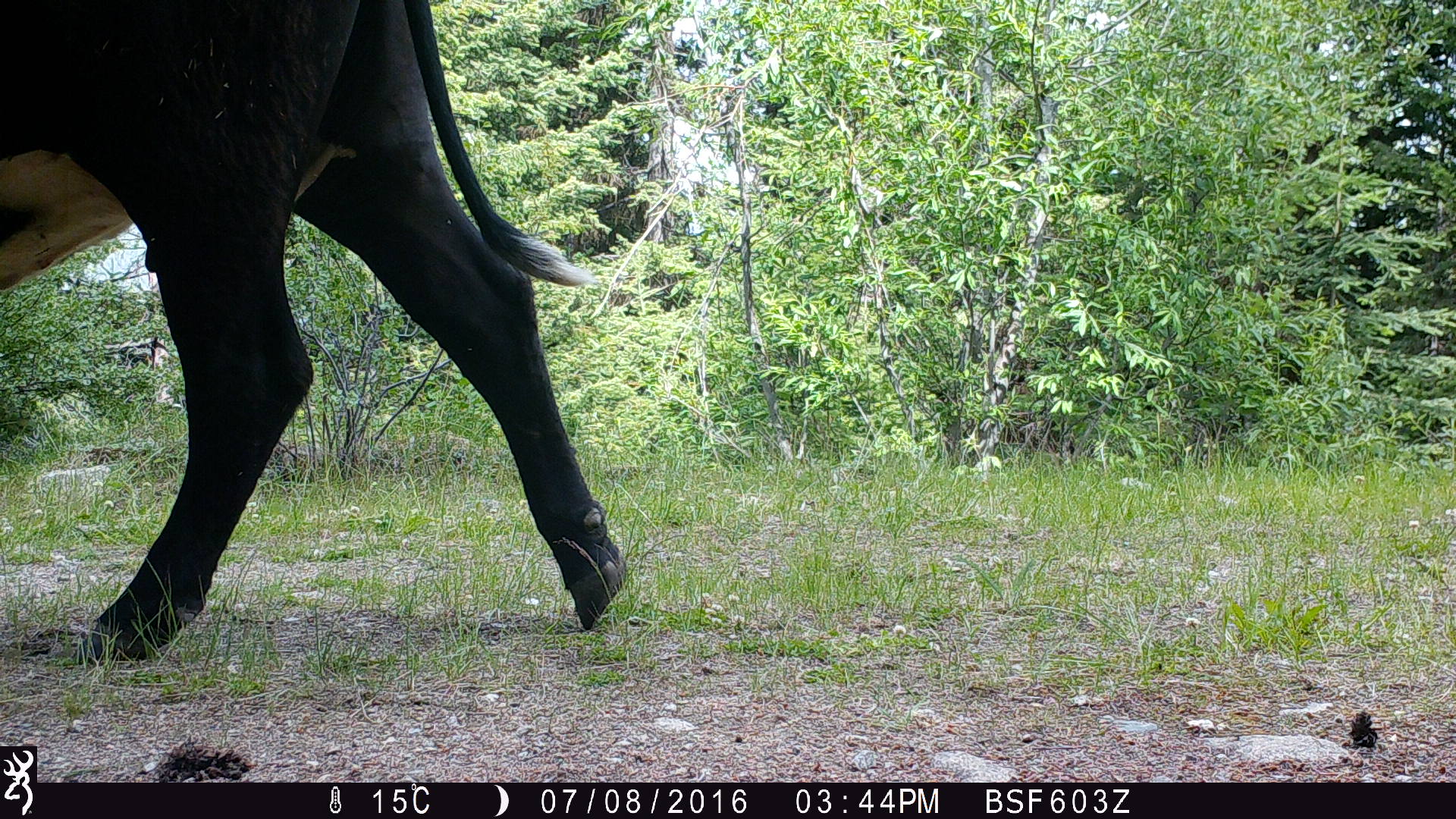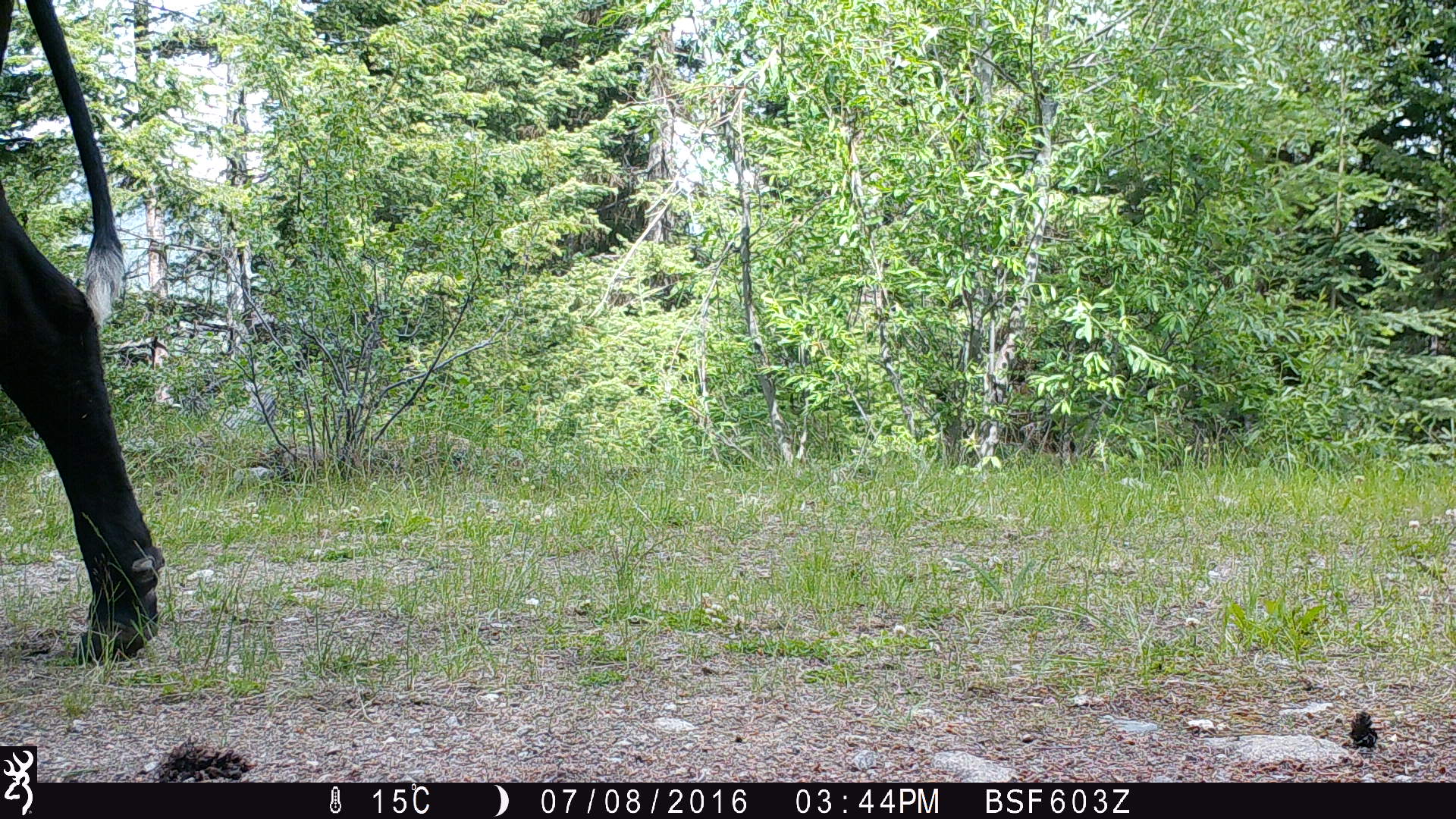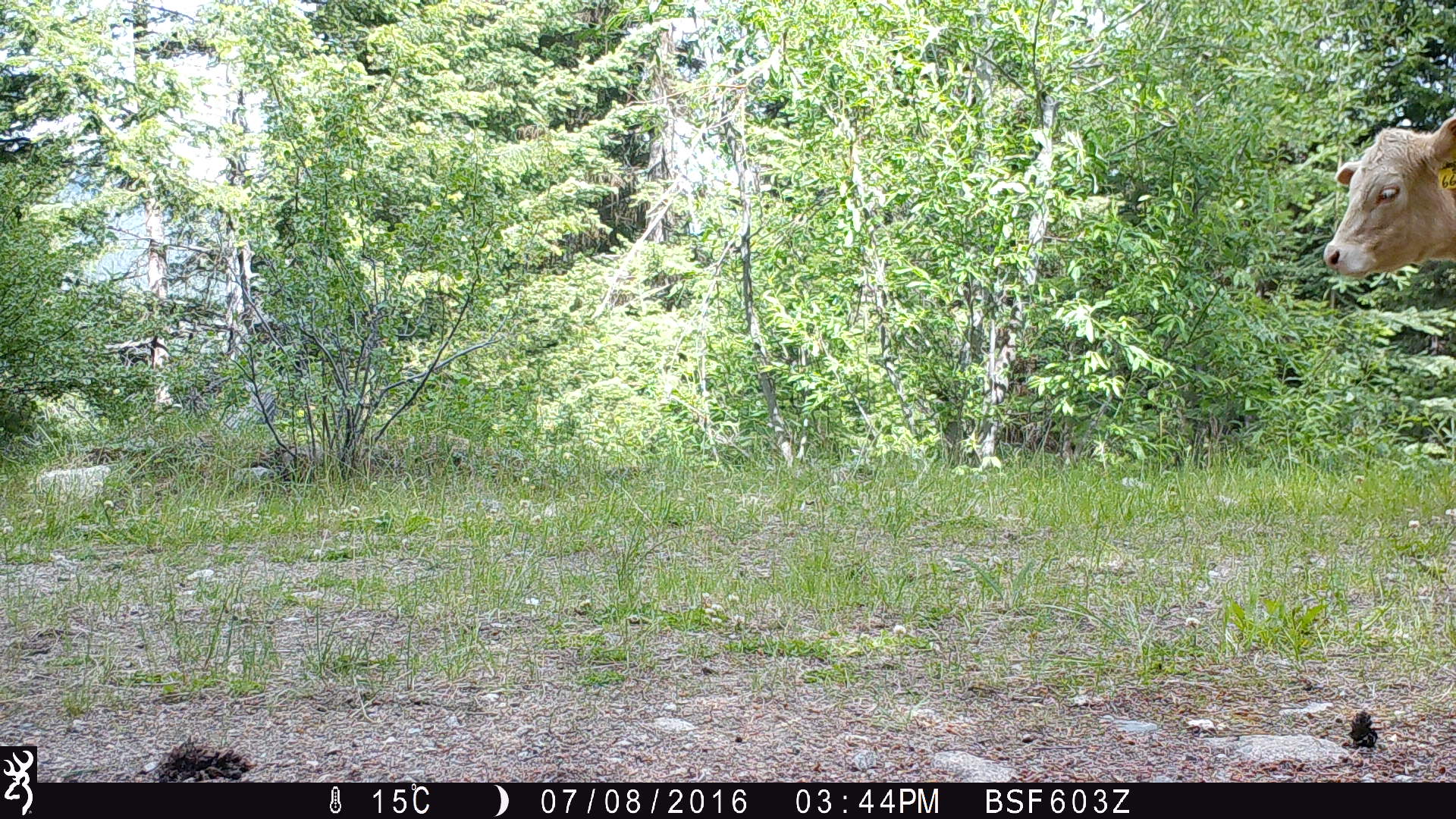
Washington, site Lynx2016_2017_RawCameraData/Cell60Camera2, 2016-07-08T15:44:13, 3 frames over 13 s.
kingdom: Animalia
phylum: Chordata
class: Mammalia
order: Artiodactyla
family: Bovidae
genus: Bos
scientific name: Bos taurus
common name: domestic cattle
Domestic cattle (Bos taurus). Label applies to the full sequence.